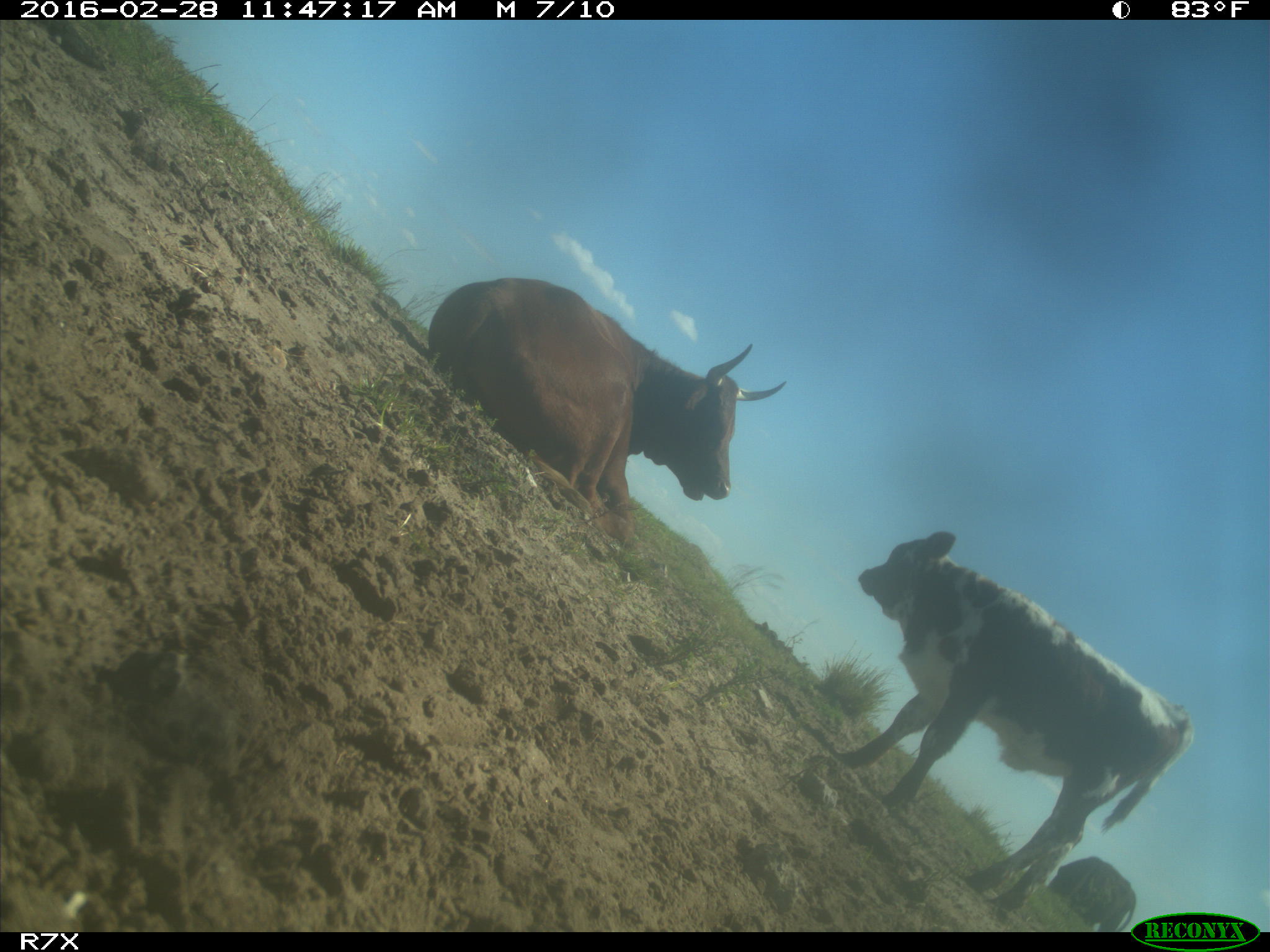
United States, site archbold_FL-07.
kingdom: Animalia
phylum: Chordata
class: Mammalia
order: Artiodactyla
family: Bovidae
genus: Bos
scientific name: Bos taurus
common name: domestic cow